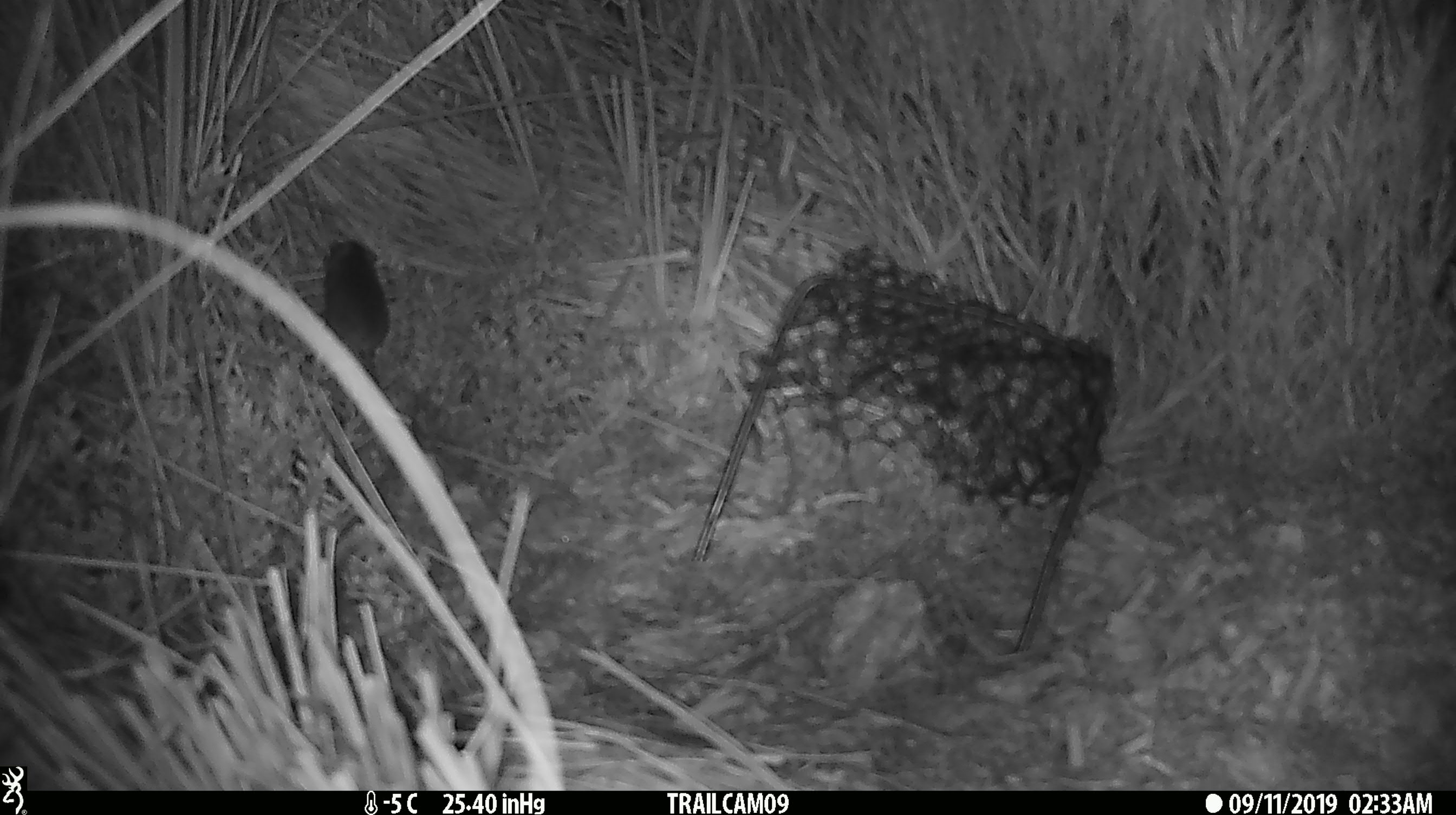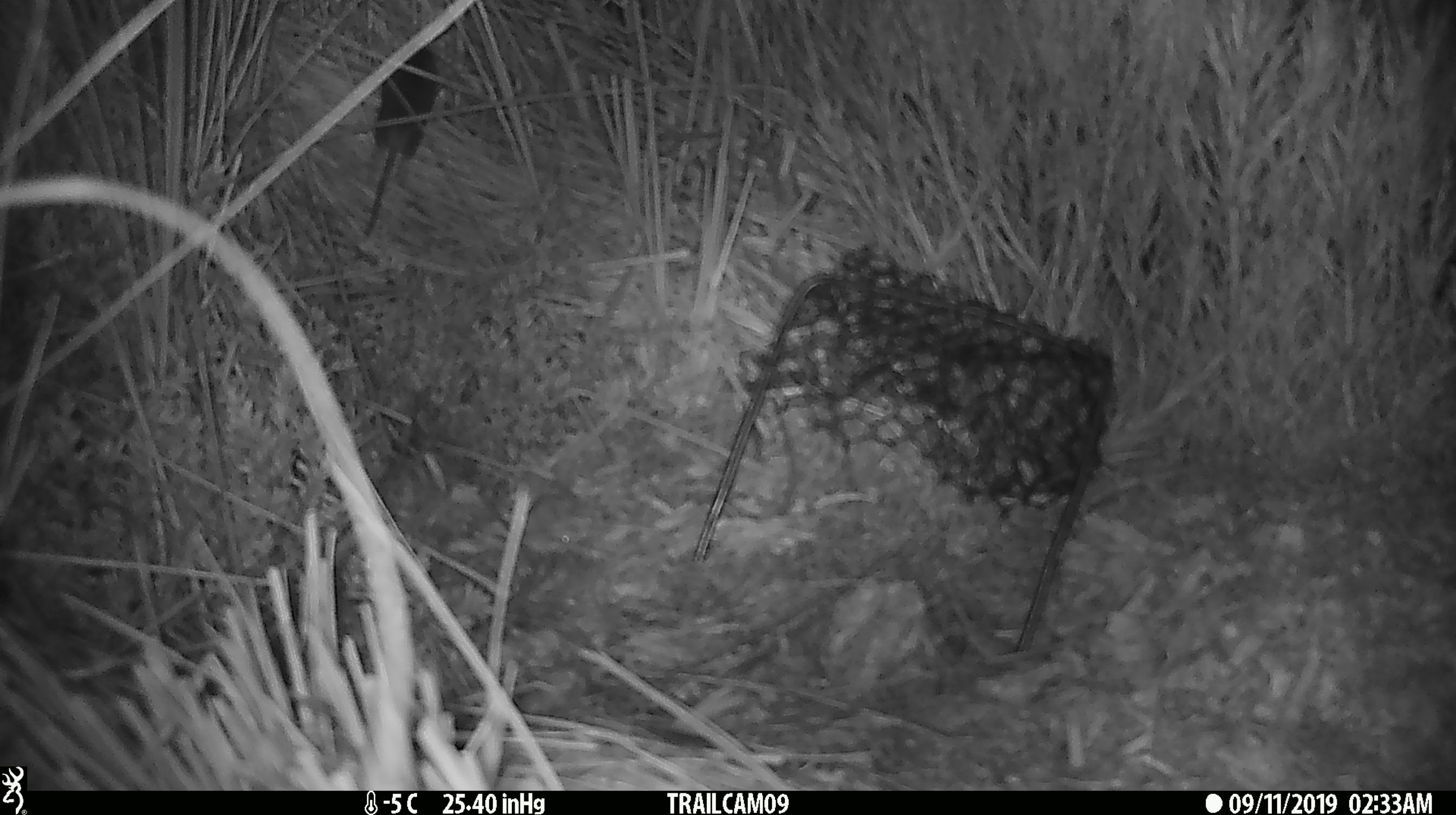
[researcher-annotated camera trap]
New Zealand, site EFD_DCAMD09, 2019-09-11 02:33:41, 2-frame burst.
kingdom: Animalia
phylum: Chordata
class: Mammalia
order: Rodentia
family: Muridae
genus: Mus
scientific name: Mus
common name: mouse